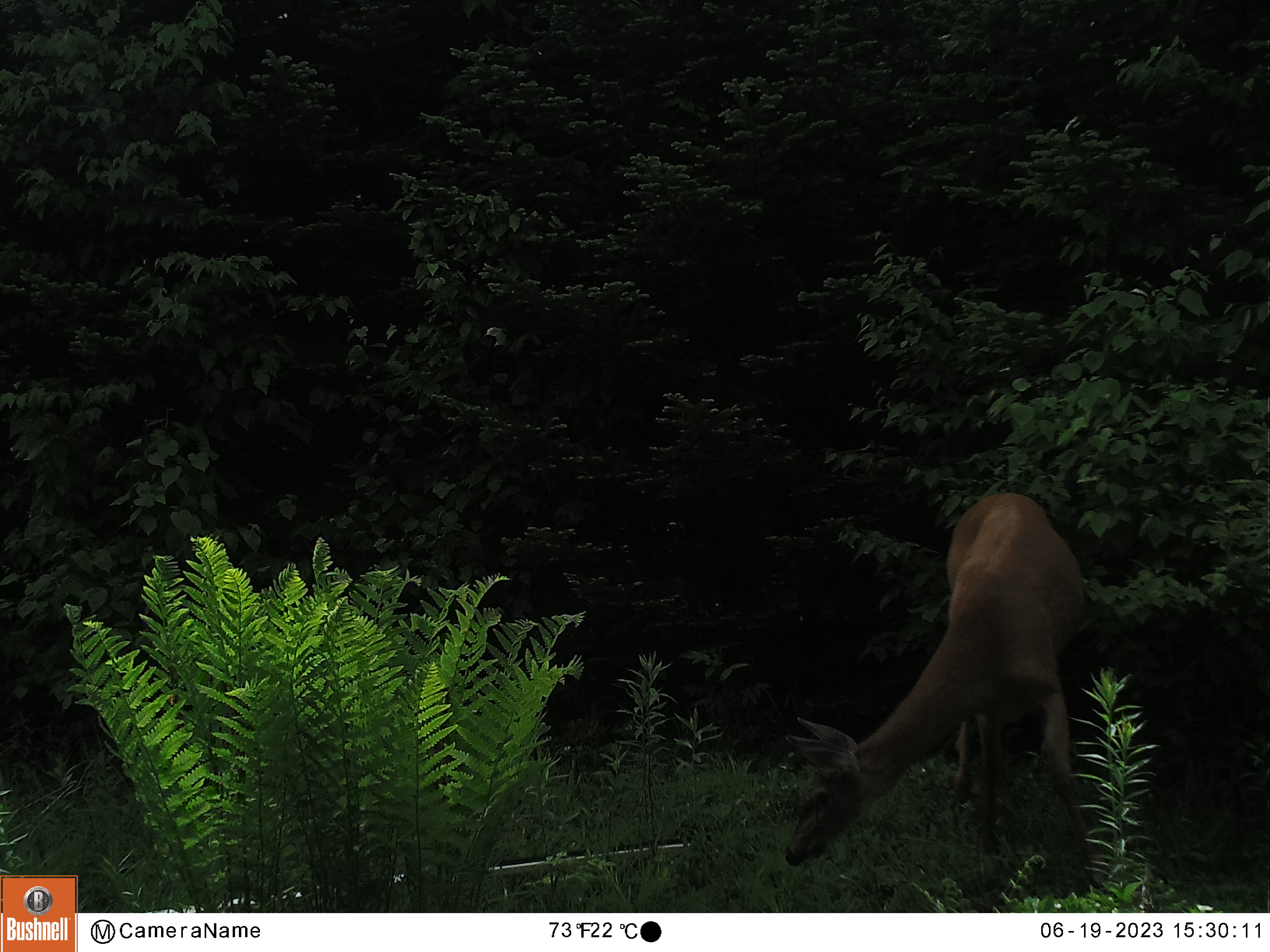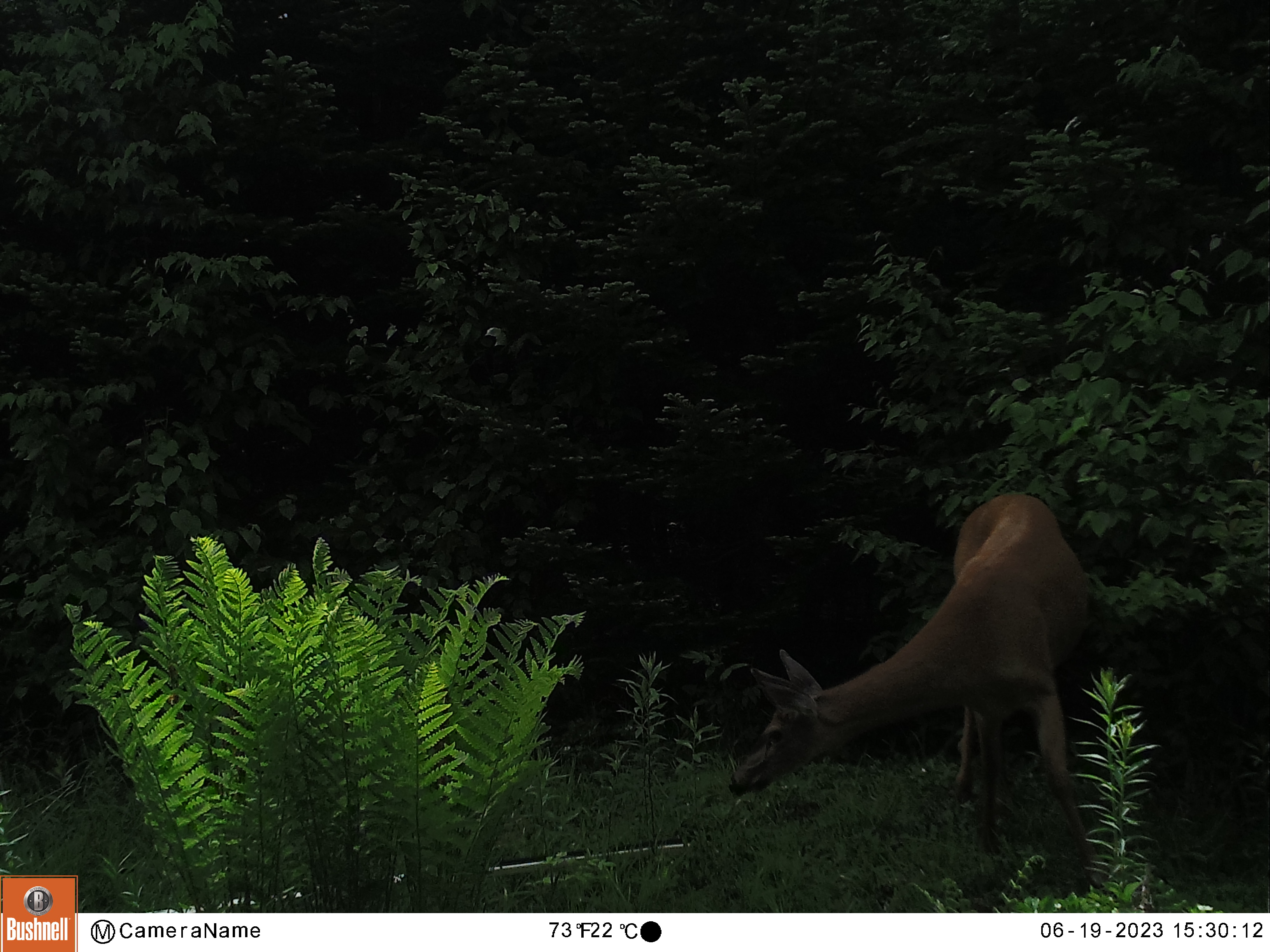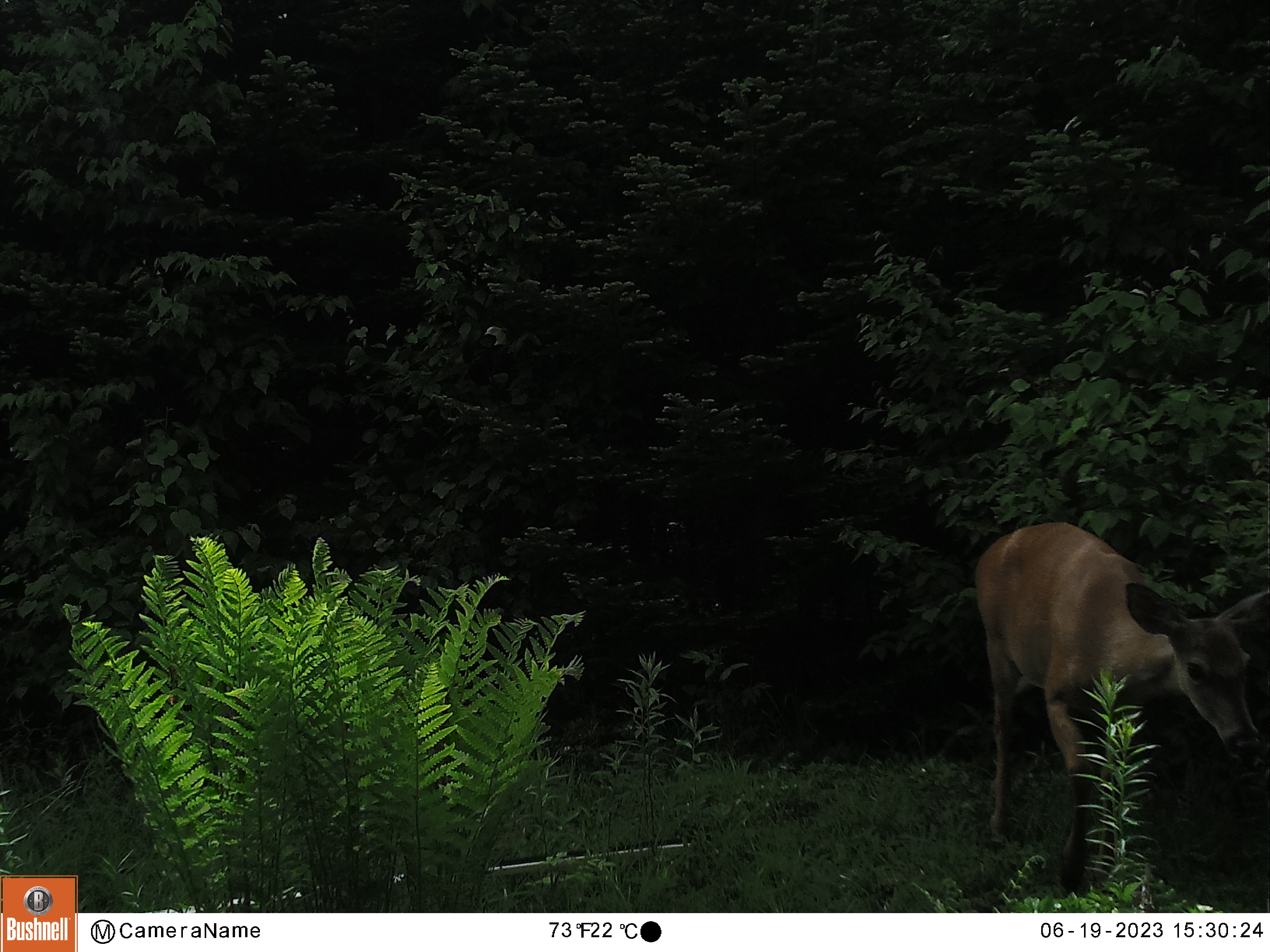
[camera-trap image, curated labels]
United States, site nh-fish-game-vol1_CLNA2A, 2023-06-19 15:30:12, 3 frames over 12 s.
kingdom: Animalia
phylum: Chordata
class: Mammalia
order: Artiodactyla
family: Cervidae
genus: Odocoileus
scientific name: Odocoileus virginianus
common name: white-tailed deer